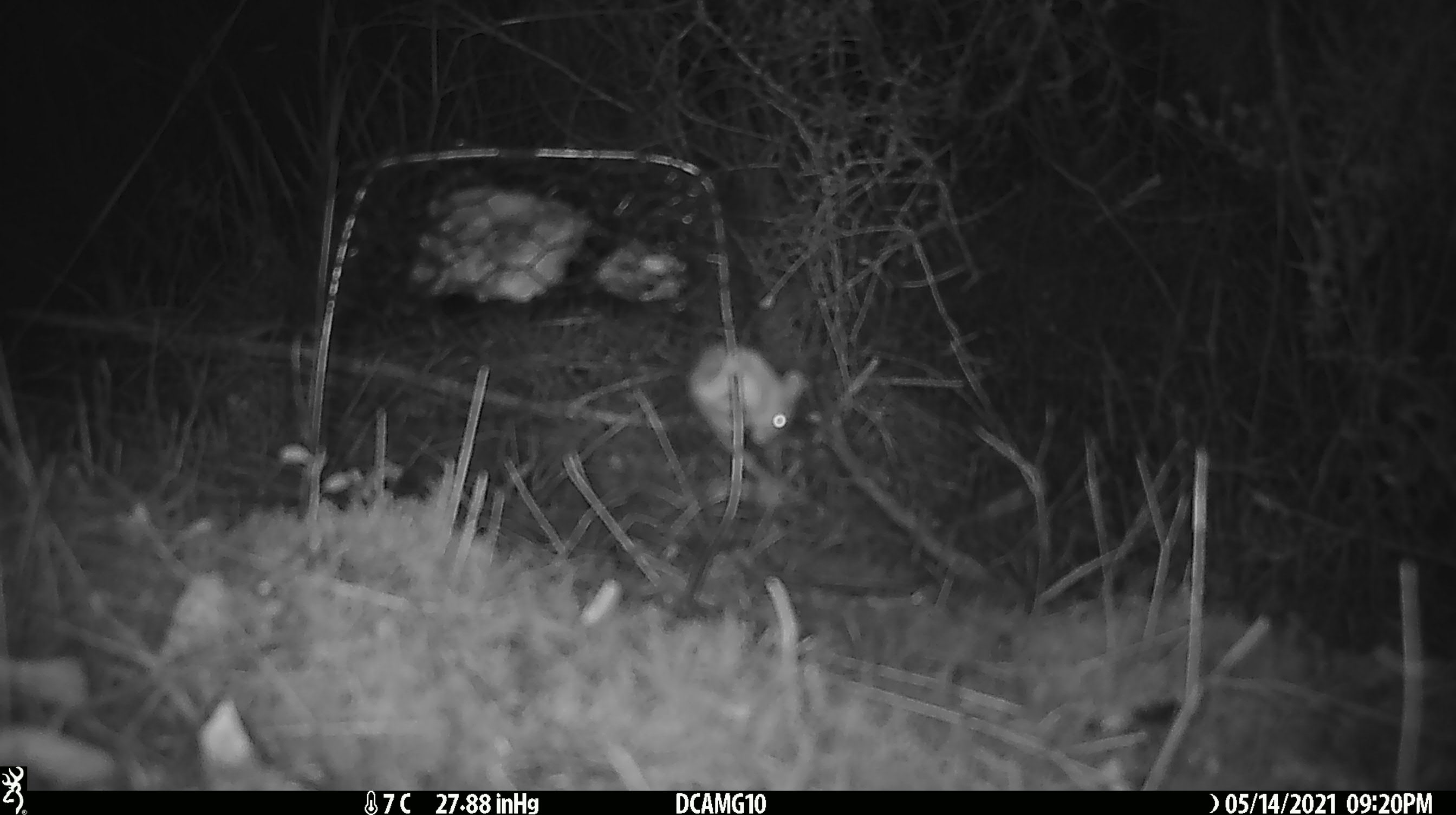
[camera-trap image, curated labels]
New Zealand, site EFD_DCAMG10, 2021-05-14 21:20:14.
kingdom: Animalia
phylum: Chordata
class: Mammalia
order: Rodentia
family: Muridae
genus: Mus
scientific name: Mus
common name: mouse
Mouse (Mus).